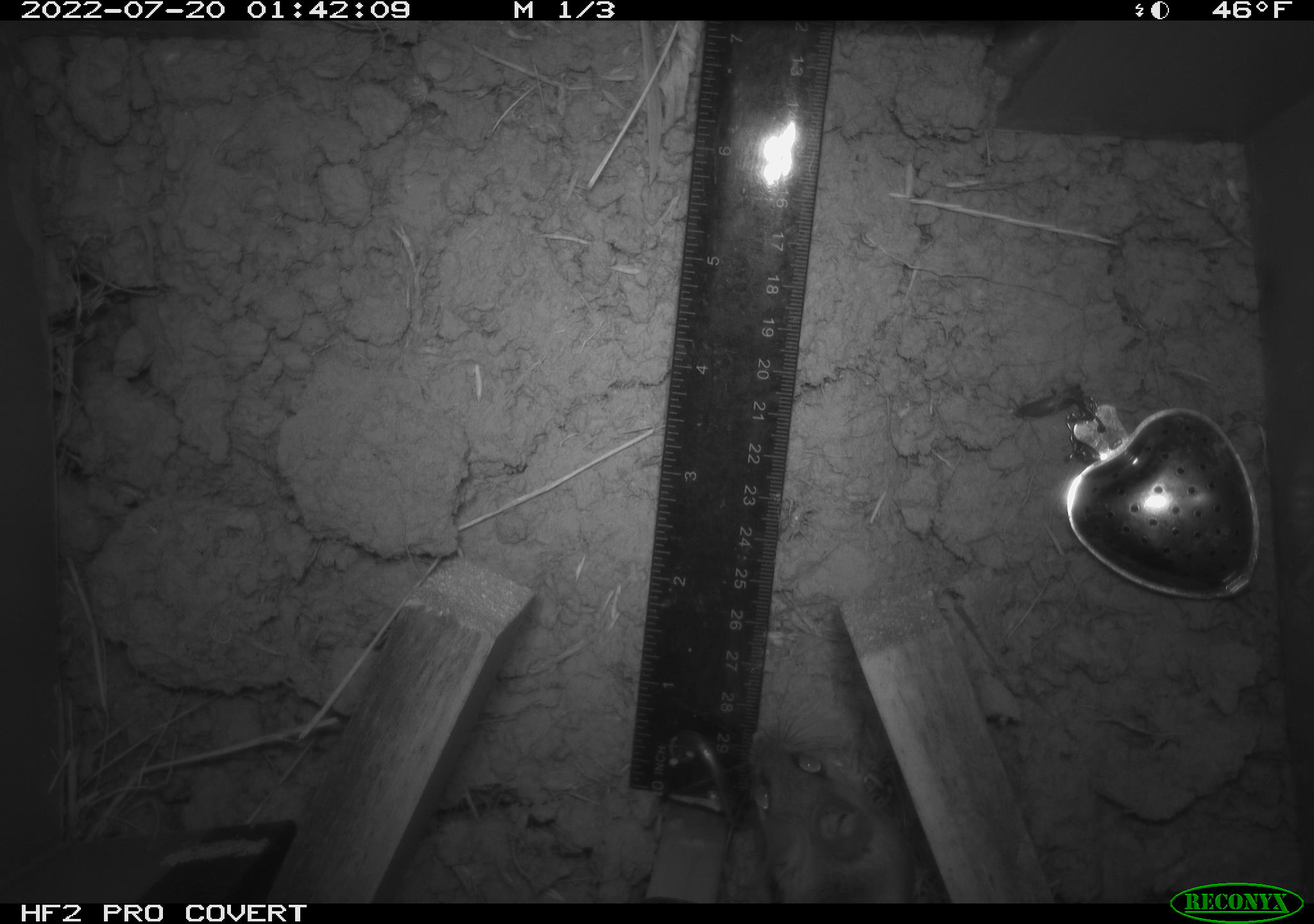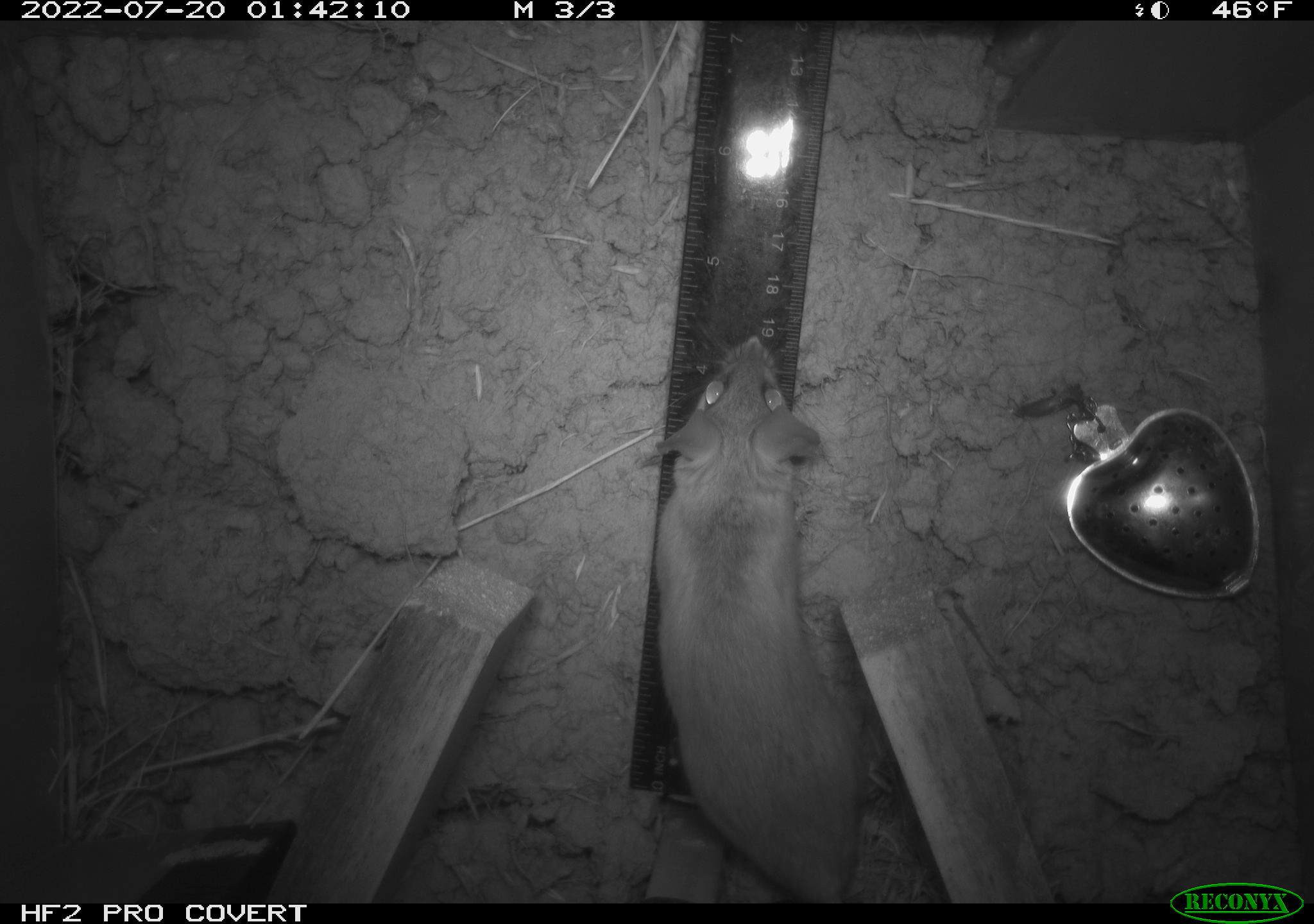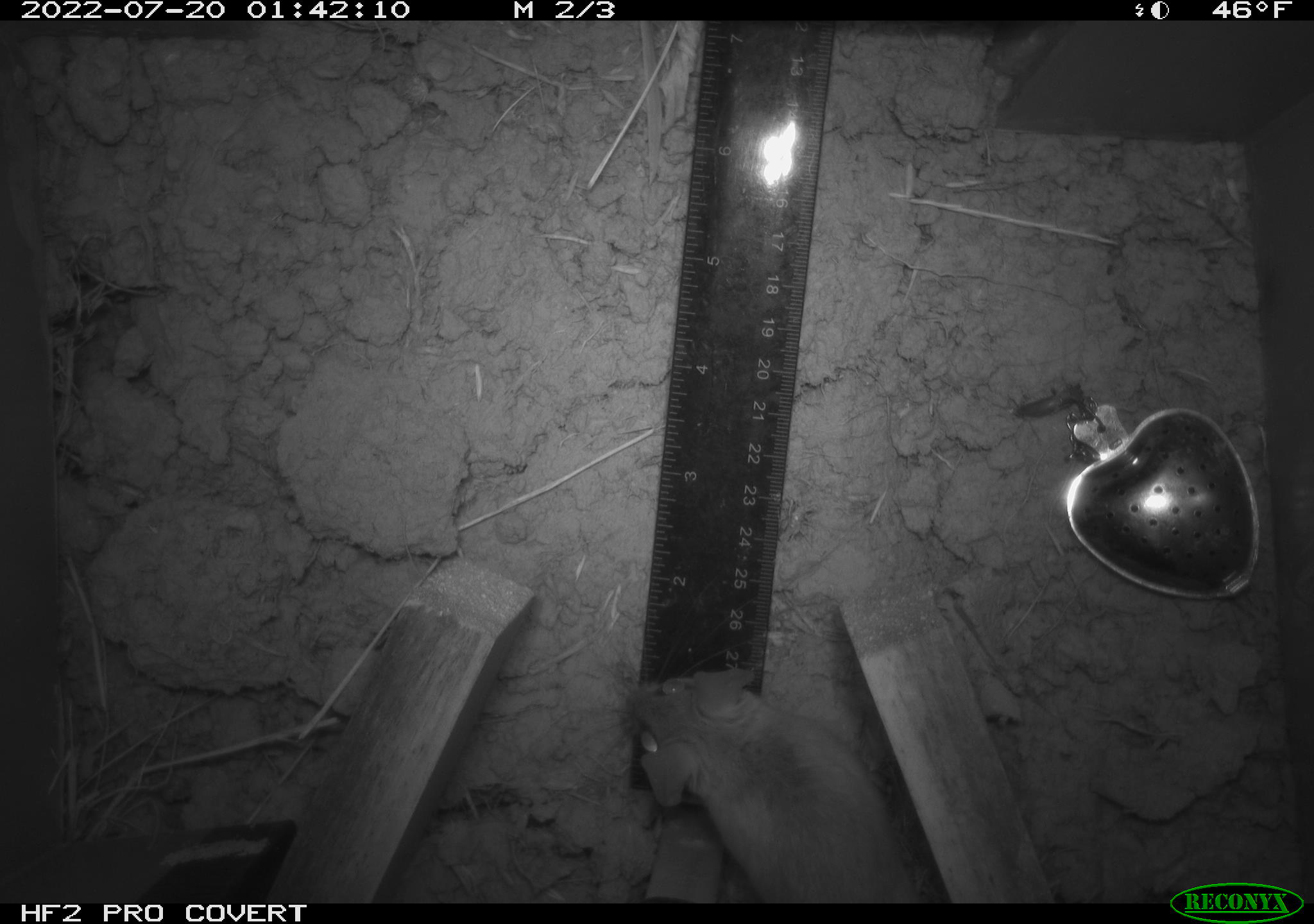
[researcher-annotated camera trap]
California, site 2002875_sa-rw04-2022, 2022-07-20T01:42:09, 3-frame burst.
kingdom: Animalia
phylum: Chordata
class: Mammalia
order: Rodentia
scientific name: Rodentia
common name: mouse species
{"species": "mouse species (Rodentia)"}